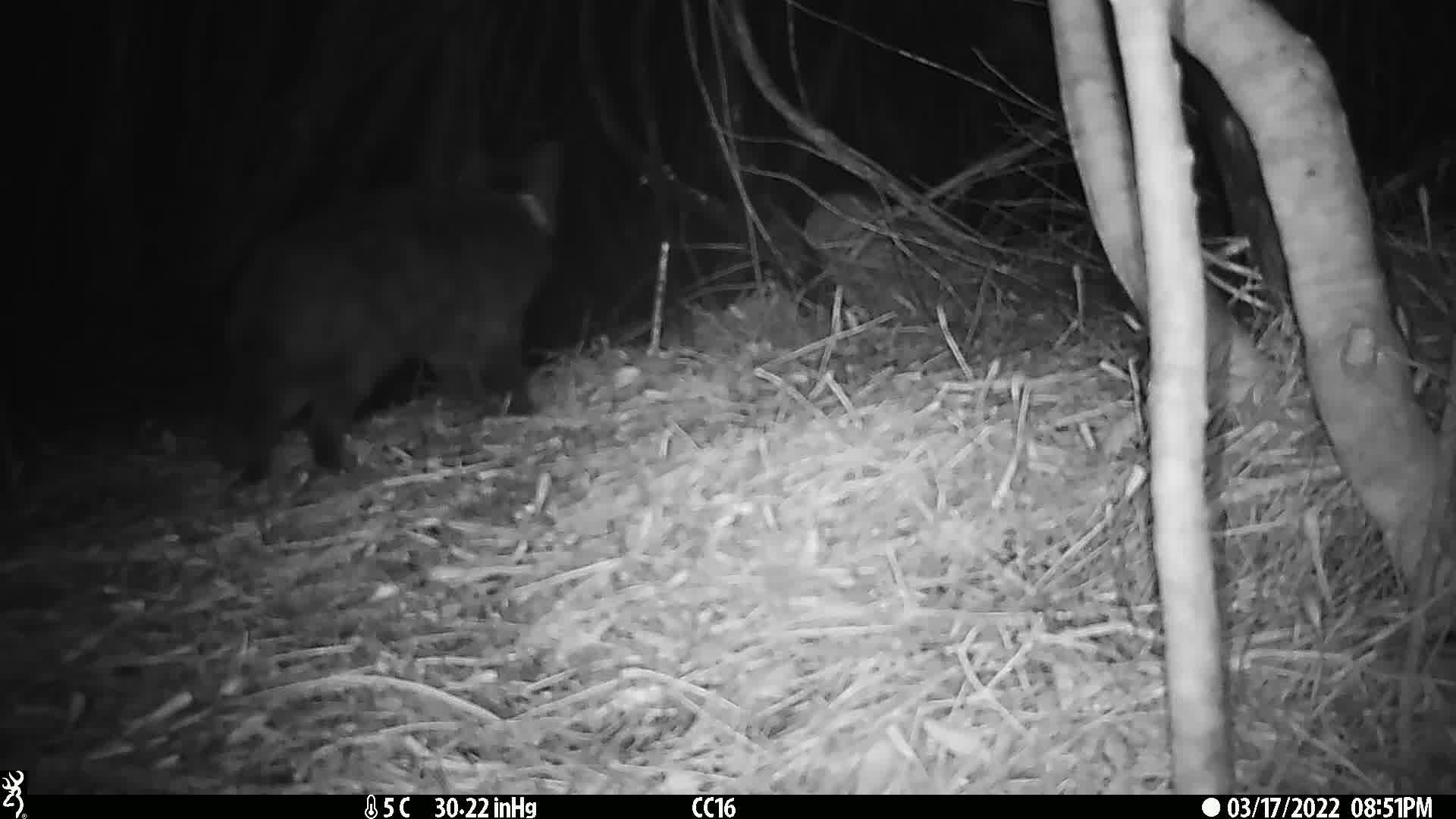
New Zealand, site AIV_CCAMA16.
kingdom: Animalia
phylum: Chordata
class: Mammalia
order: Carnivora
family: Felidae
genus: Felis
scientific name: Felis catus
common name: domestic cat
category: cat